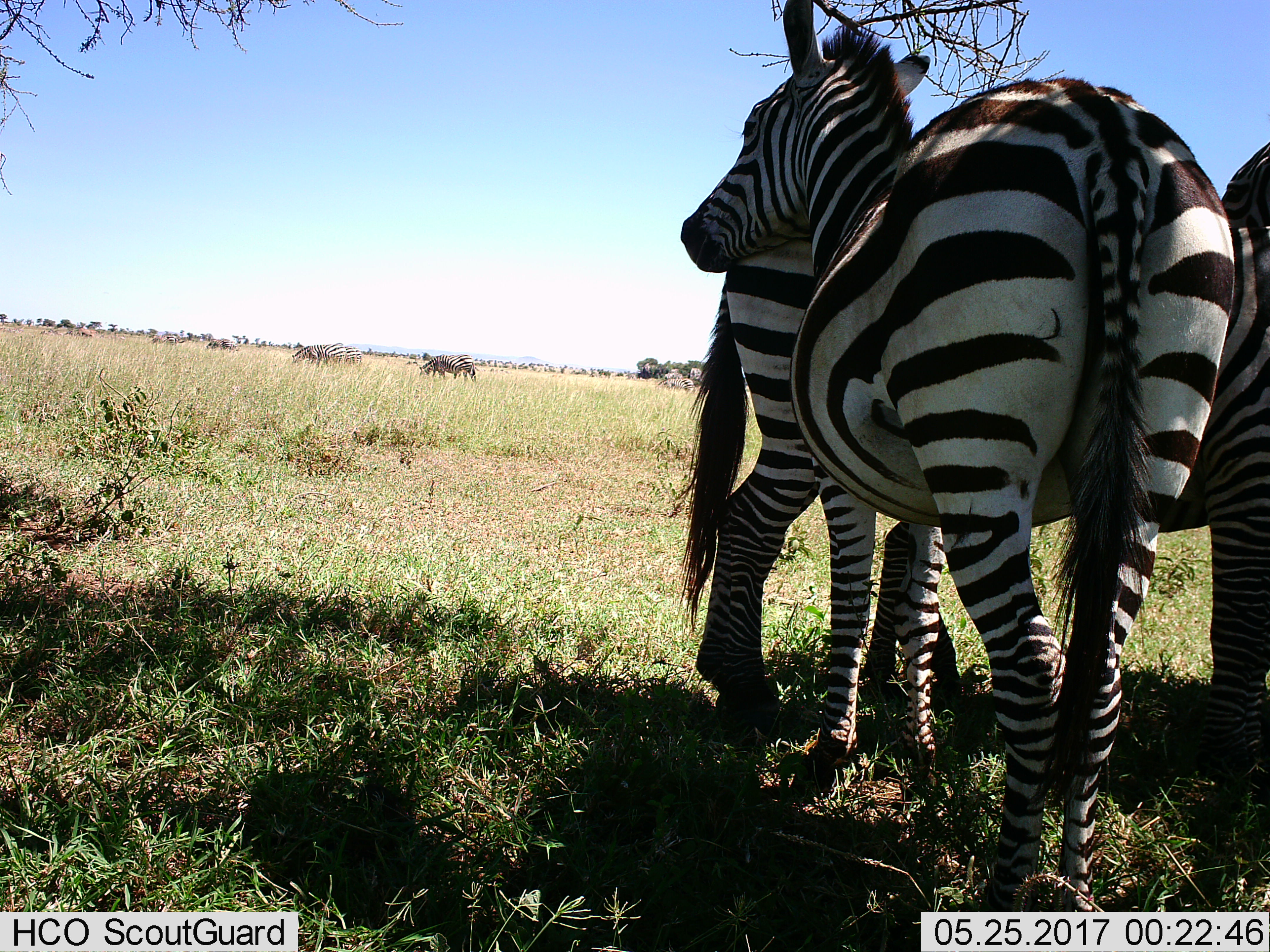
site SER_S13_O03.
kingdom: Animalia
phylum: Chordata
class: Mammalia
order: Perissodactyla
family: Equidae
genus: Equus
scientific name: Equus quagga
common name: plains zebra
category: zebraplains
Zebraplains (plains zebra) (Equus quagga), count 9. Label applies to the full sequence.